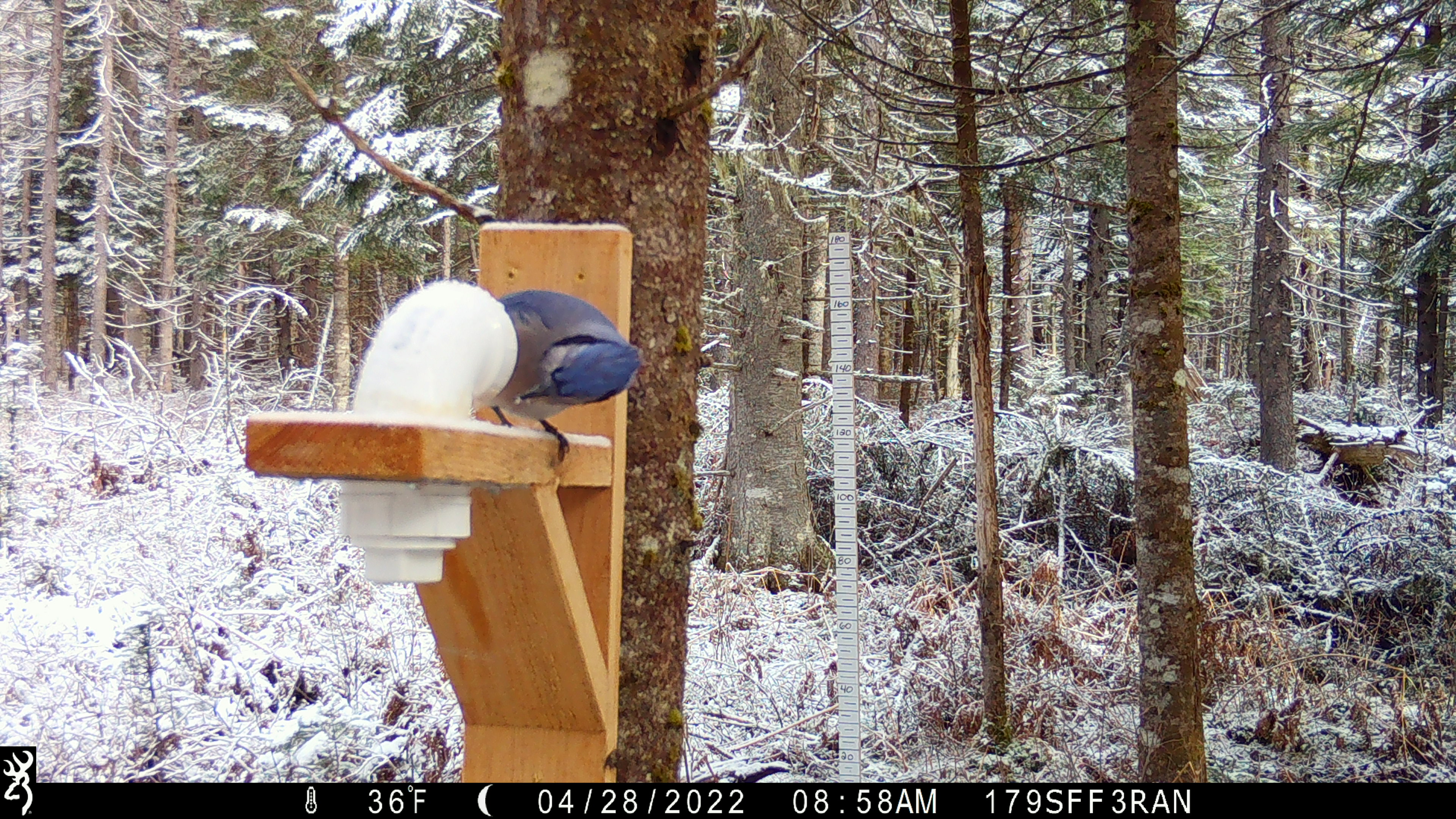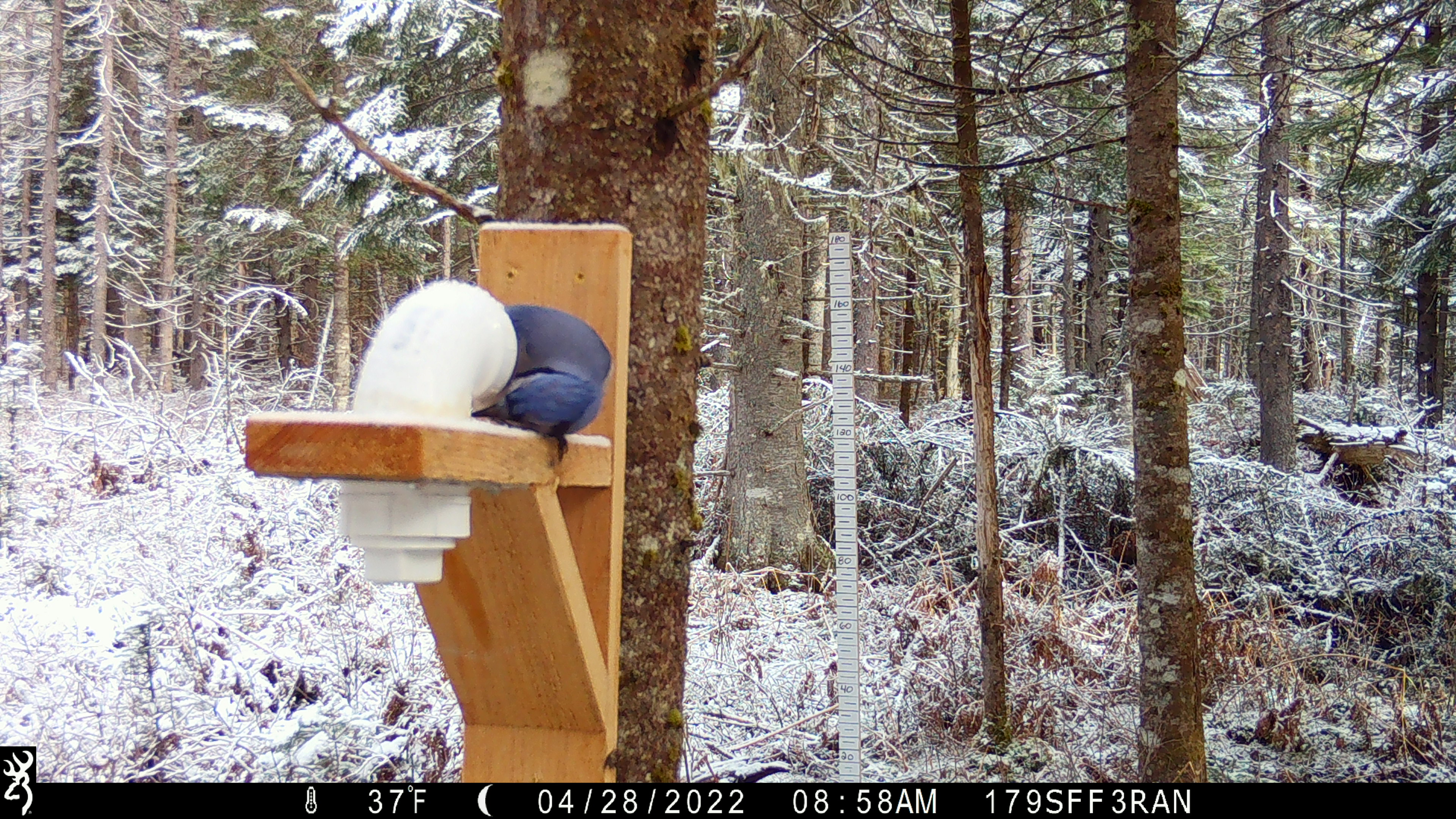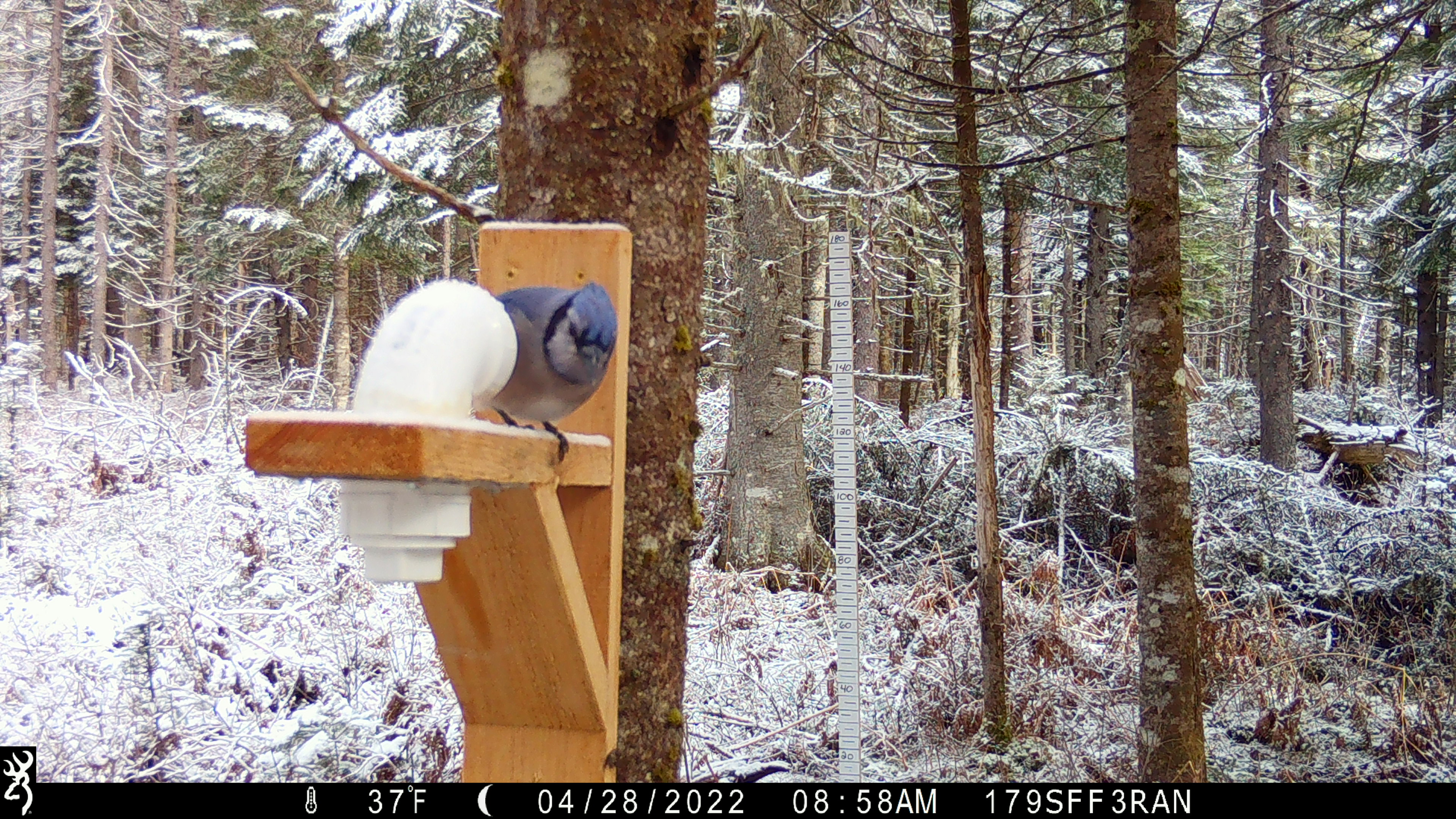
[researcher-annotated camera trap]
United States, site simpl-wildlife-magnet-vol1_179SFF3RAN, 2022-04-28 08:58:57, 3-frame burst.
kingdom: Animalia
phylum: Chordata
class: Aves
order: Passeriformes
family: Corvidae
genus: Cyanocitta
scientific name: Cyanocitta cristata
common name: blue jay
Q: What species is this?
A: Blue jay (Cyanocitta cristata).